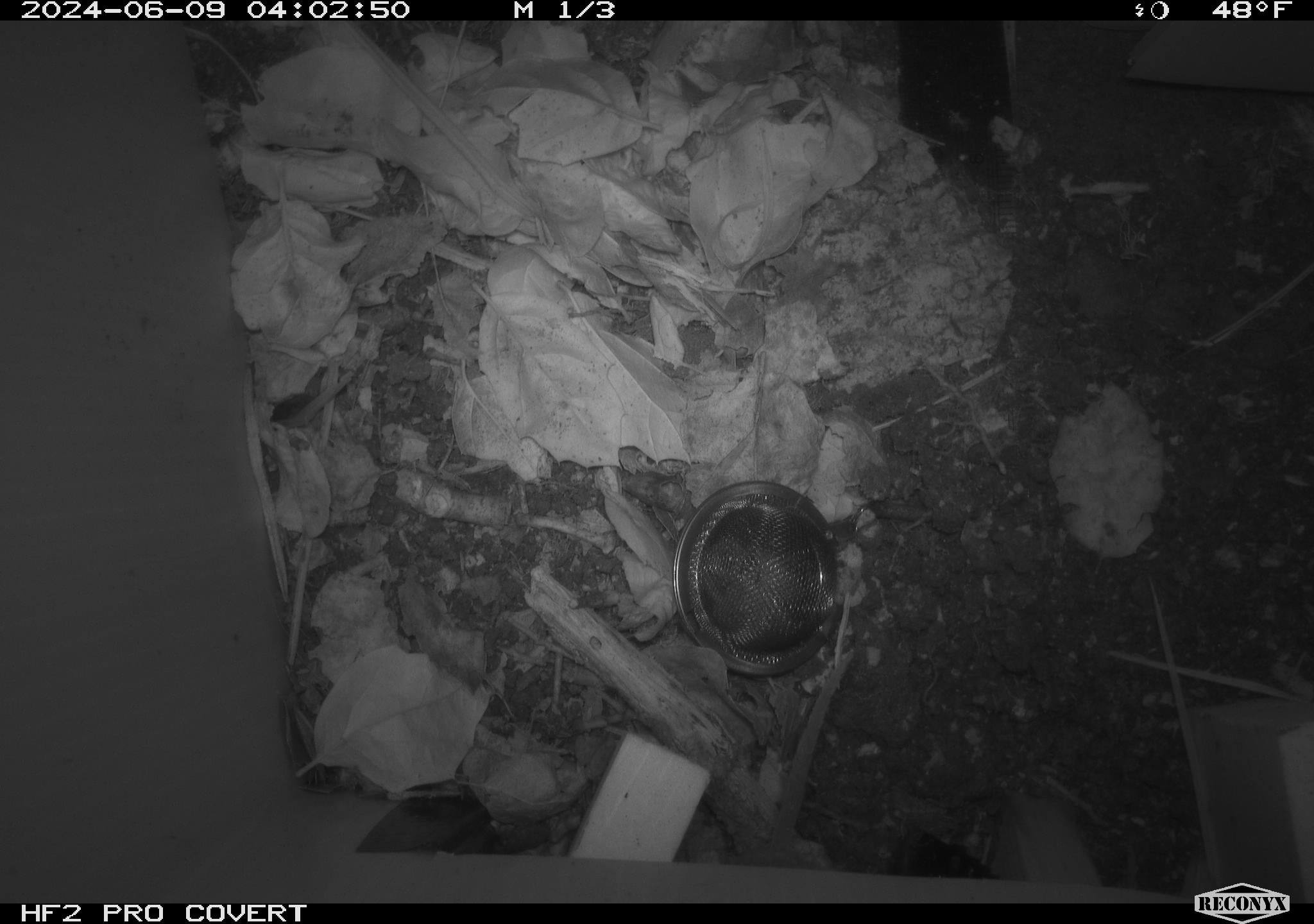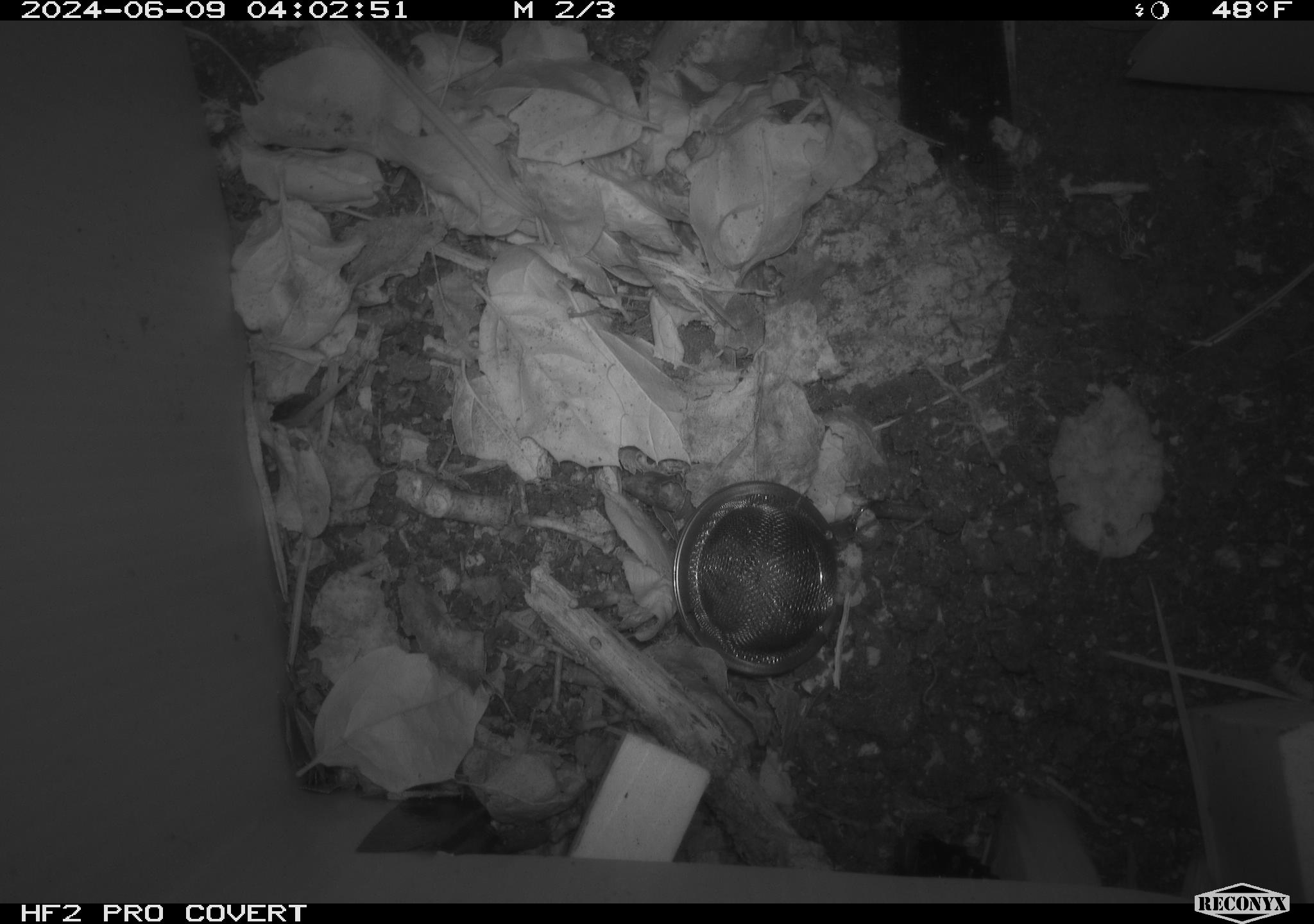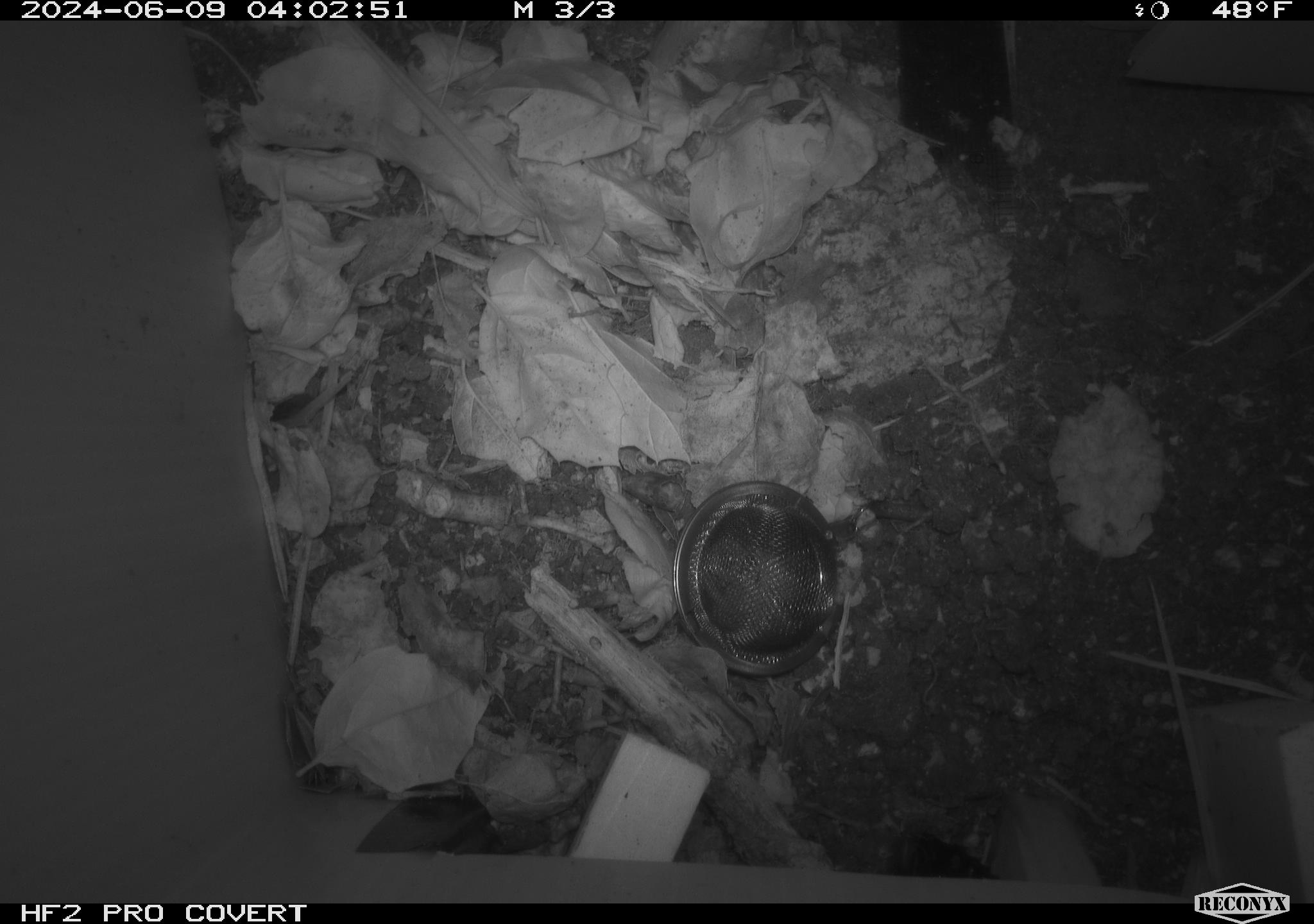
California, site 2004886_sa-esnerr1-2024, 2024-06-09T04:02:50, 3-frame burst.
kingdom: Animalia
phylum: Chordata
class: Mammalia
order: Rodentia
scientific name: Rodentia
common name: rodent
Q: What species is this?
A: Rodent (Rodentia).